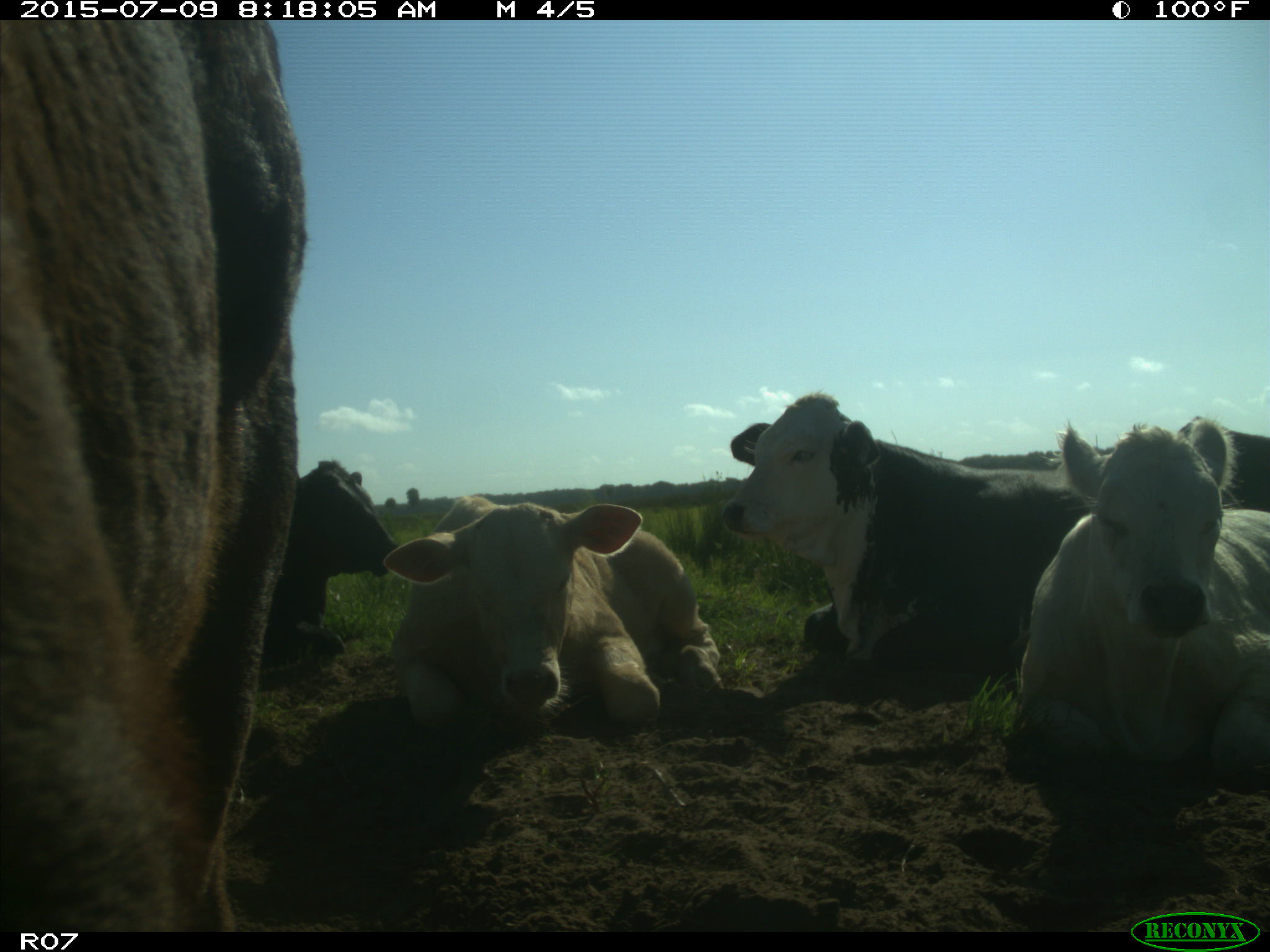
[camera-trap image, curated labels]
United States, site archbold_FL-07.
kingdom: Animalia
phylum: Chordata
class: Mammalia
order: Artiodactyla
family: Bovidae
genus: Bos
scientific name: Bos taurus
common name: domestic cow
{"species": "Bos taurus (domestic cow)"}